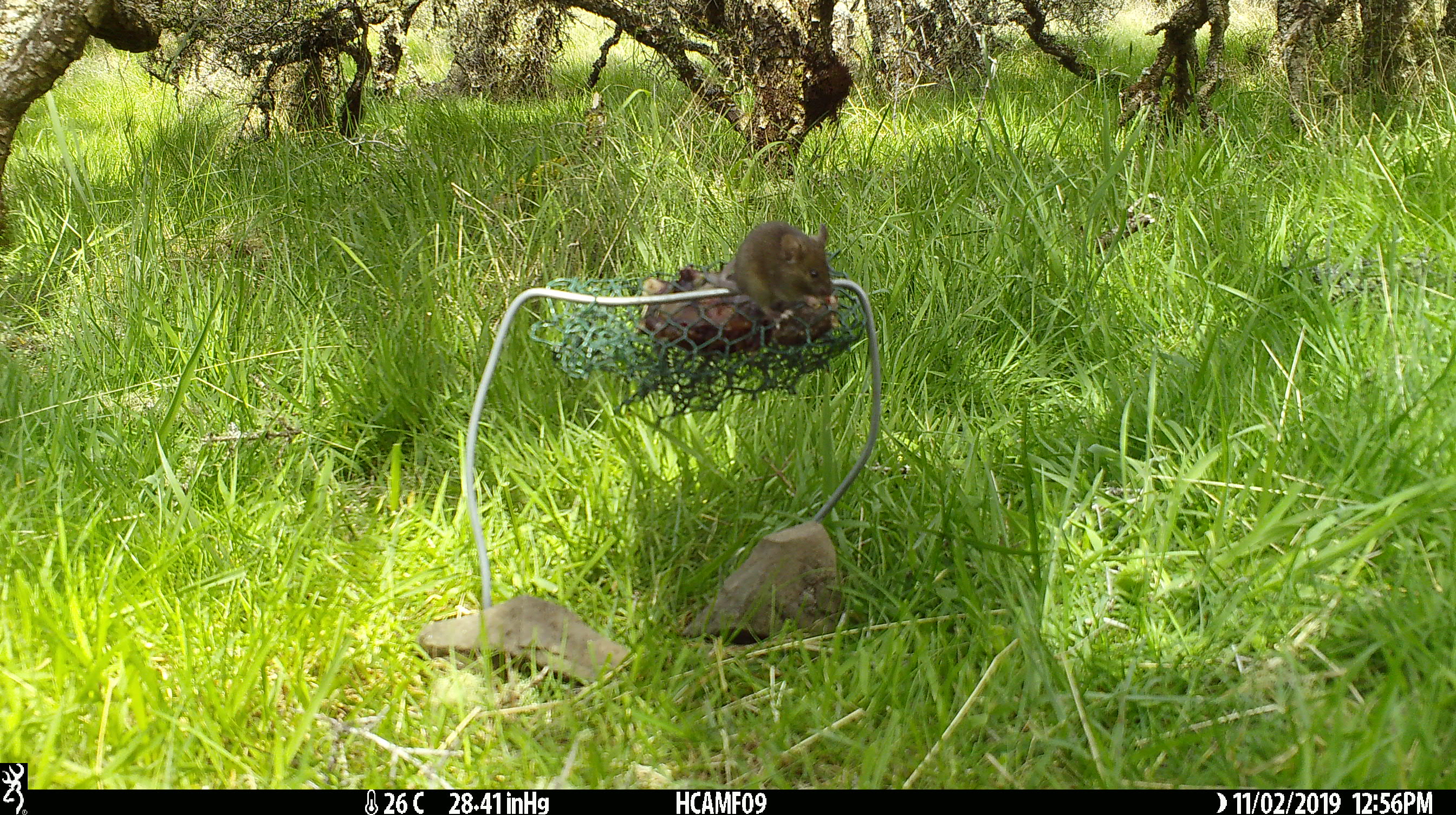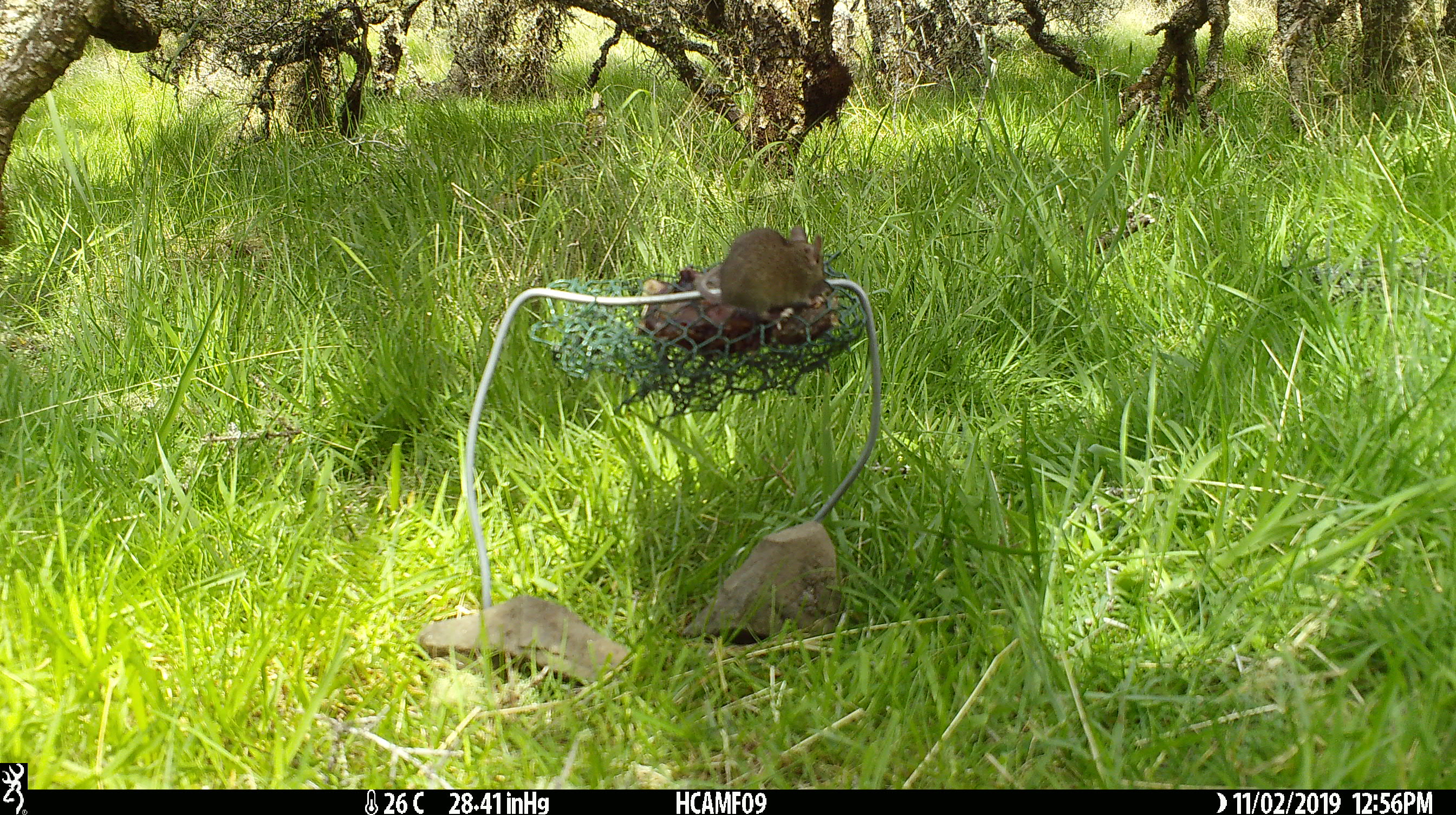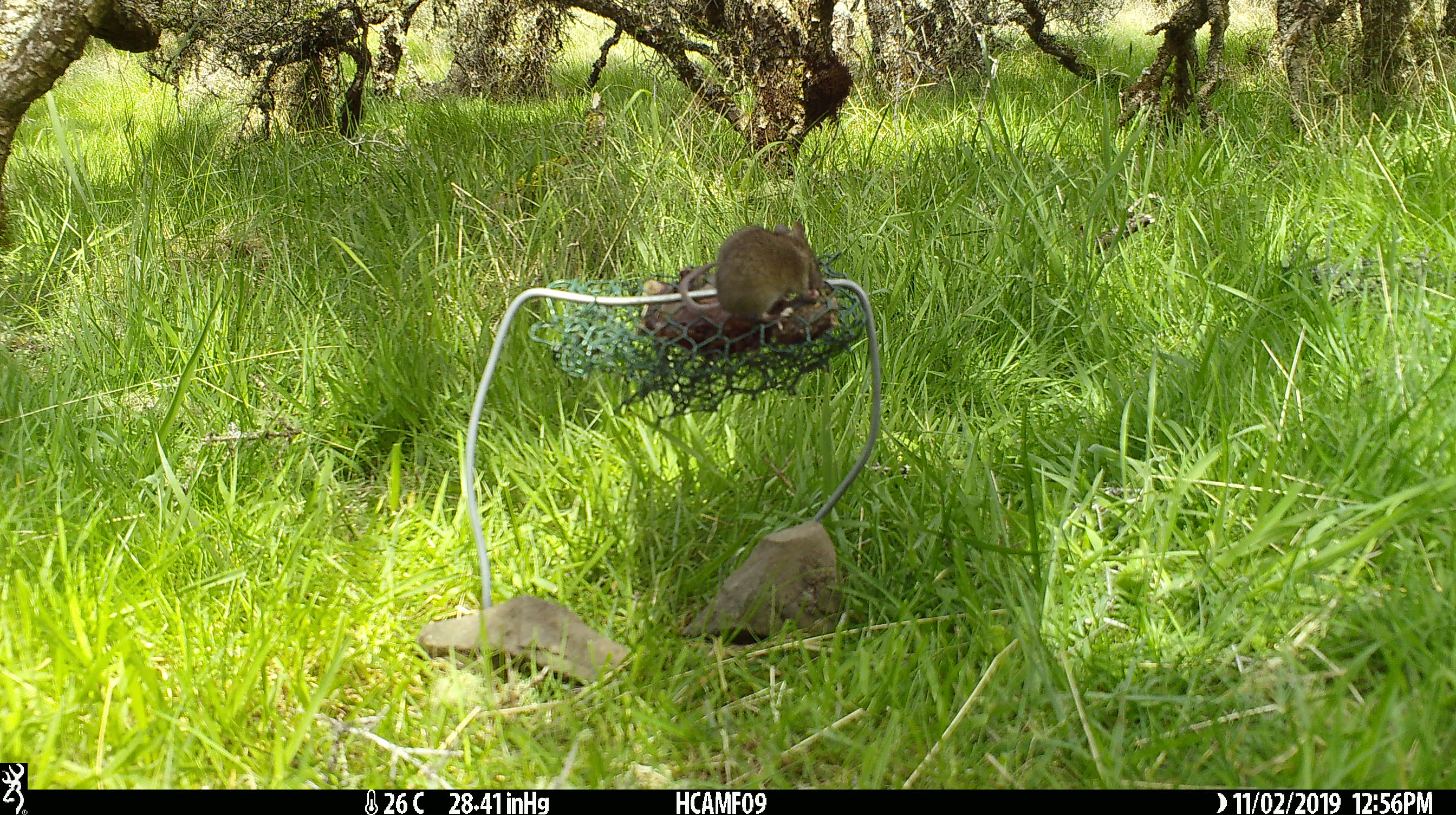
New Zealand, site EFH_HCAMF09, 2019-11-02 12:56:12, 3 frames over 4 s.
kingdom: Animalia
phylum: Chordata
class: Mammalia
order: Rodentia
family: Muridae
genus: Mus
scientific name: Mus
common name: mouse